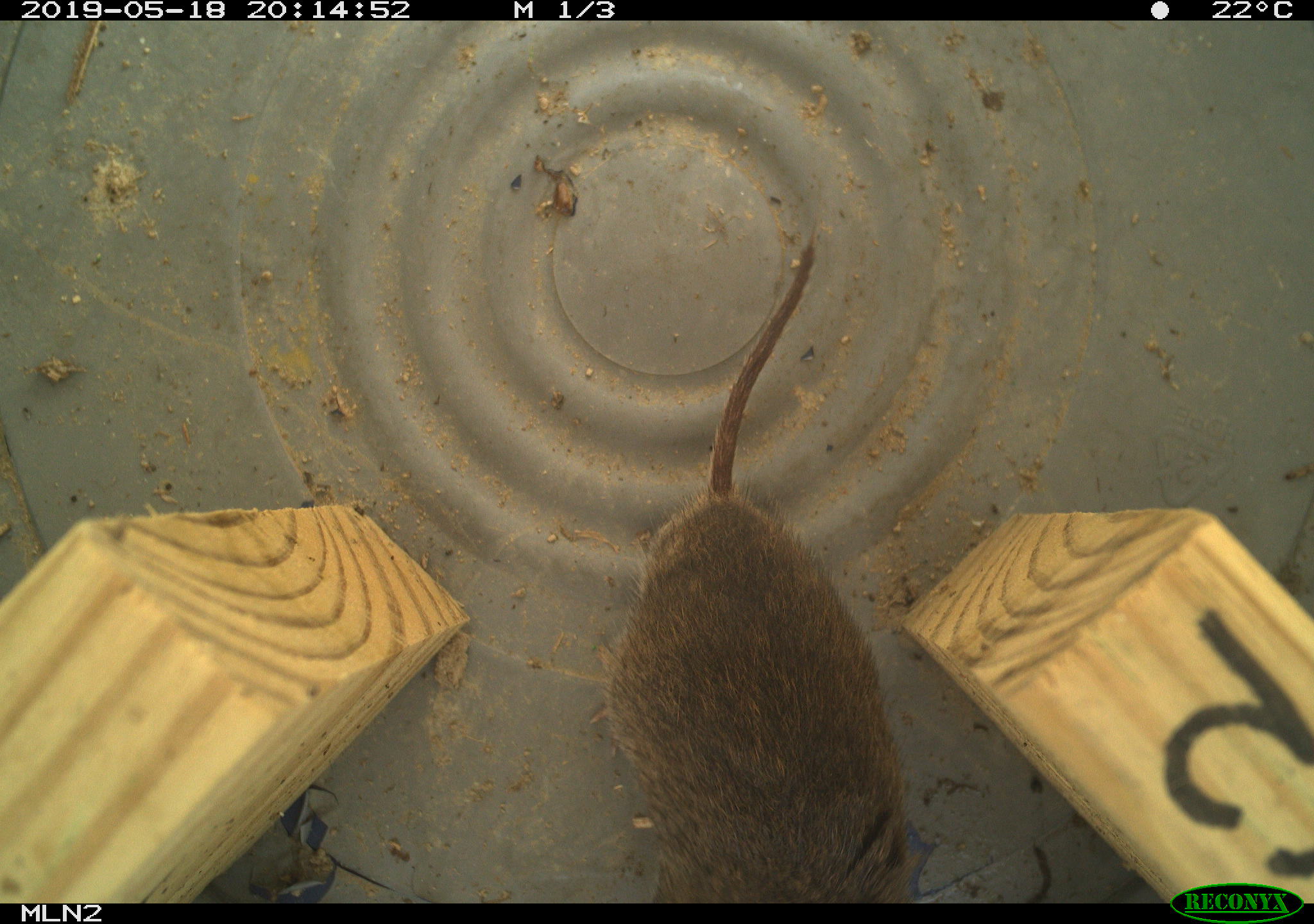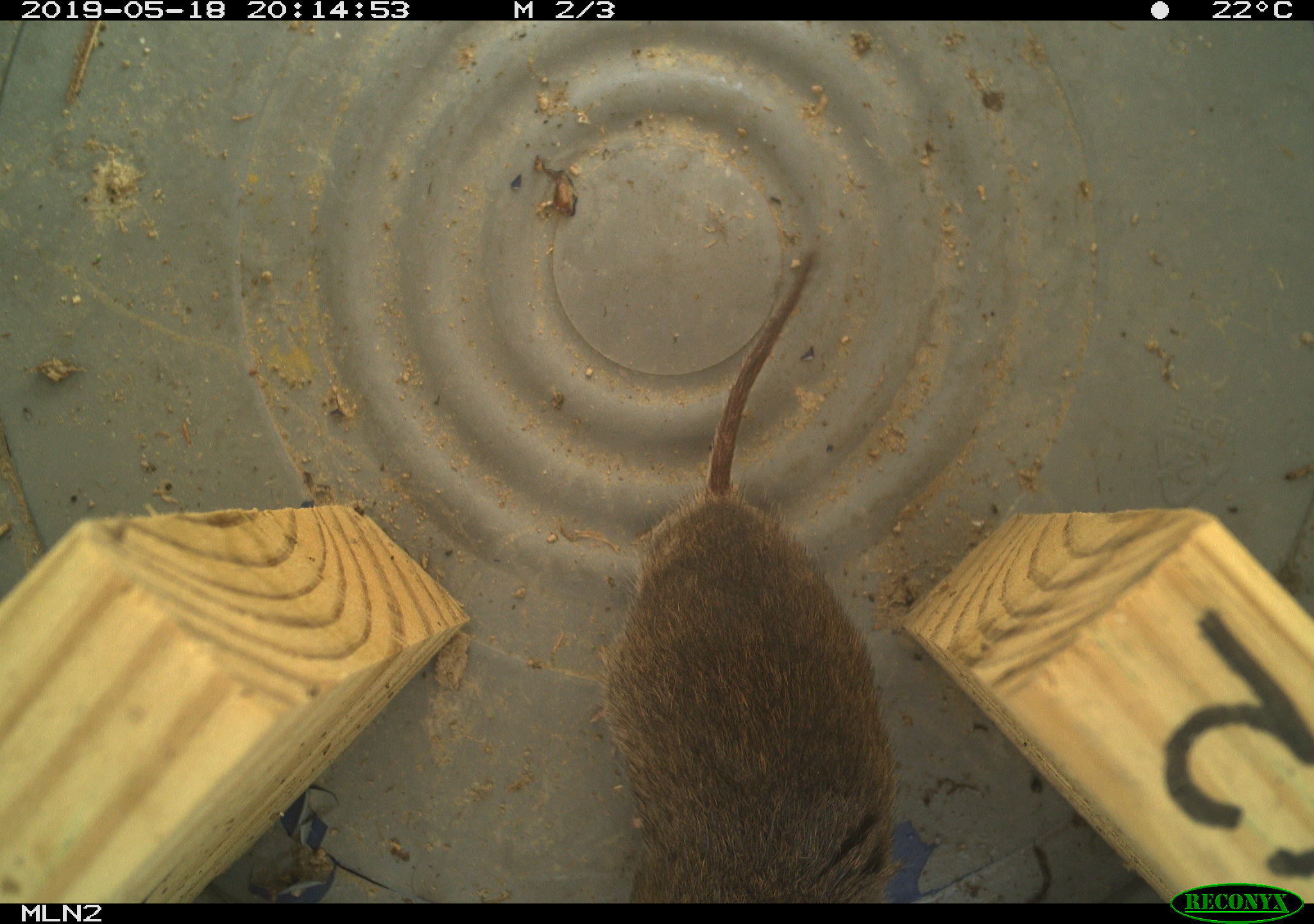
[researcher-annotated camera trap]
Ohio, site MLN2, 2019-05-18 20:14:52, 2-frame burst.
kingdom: Animalia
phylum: Chordata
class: Mammalia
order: Rodentia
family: Cricetidae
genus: Microtus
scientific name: Microtus pennsylvanicus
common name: meadow vole